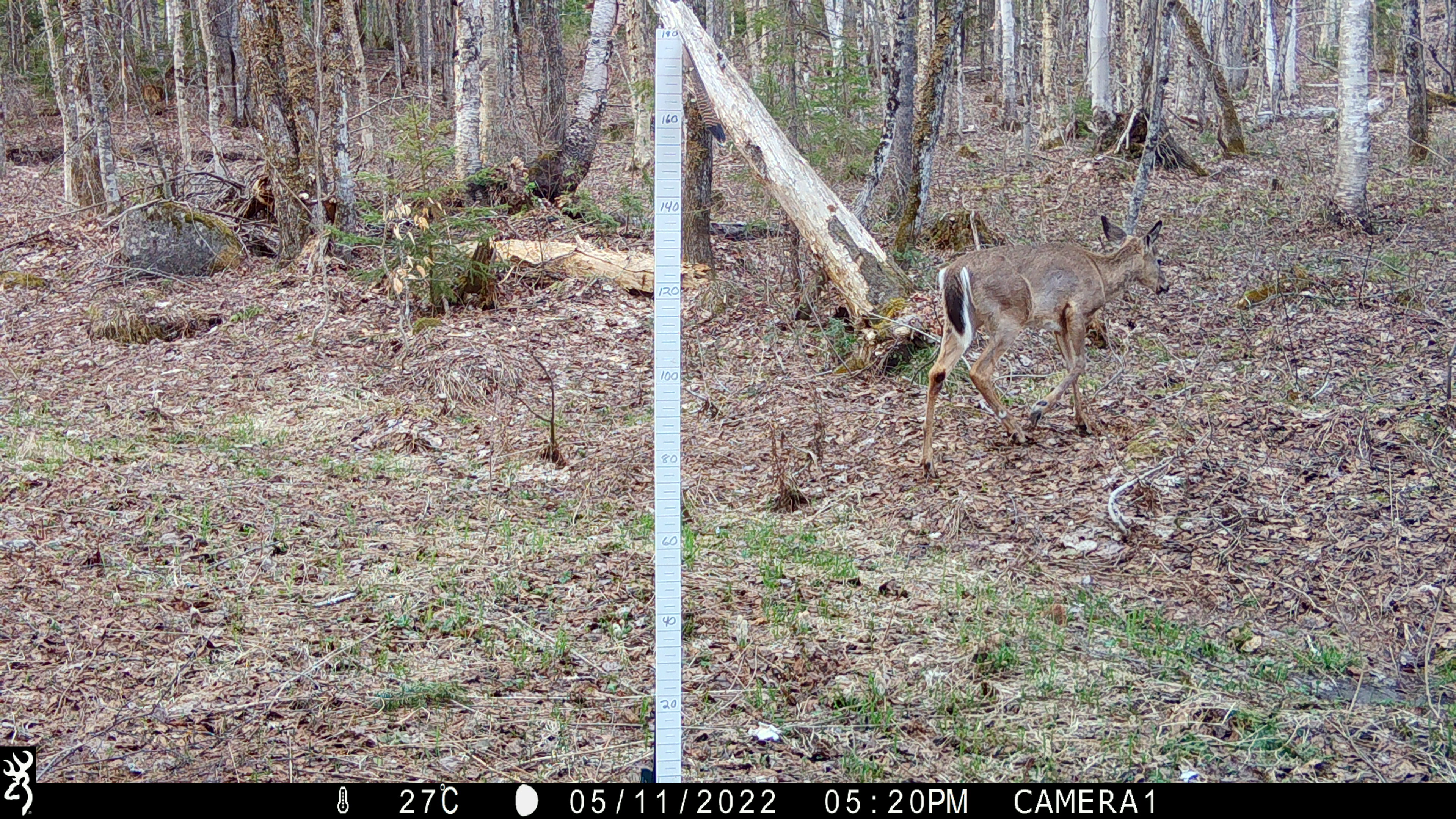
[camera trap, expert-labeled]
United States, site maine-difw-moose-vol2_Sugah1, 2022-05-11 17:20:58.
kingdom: Animalia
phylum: Chordata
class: Mammalia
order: Artiodactyla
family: Cervidae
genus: Odocoileus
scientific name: Odocoileus virginianus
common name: white-tailed deer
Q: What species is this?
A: White-tailed deer (Odocoileus virginianus).